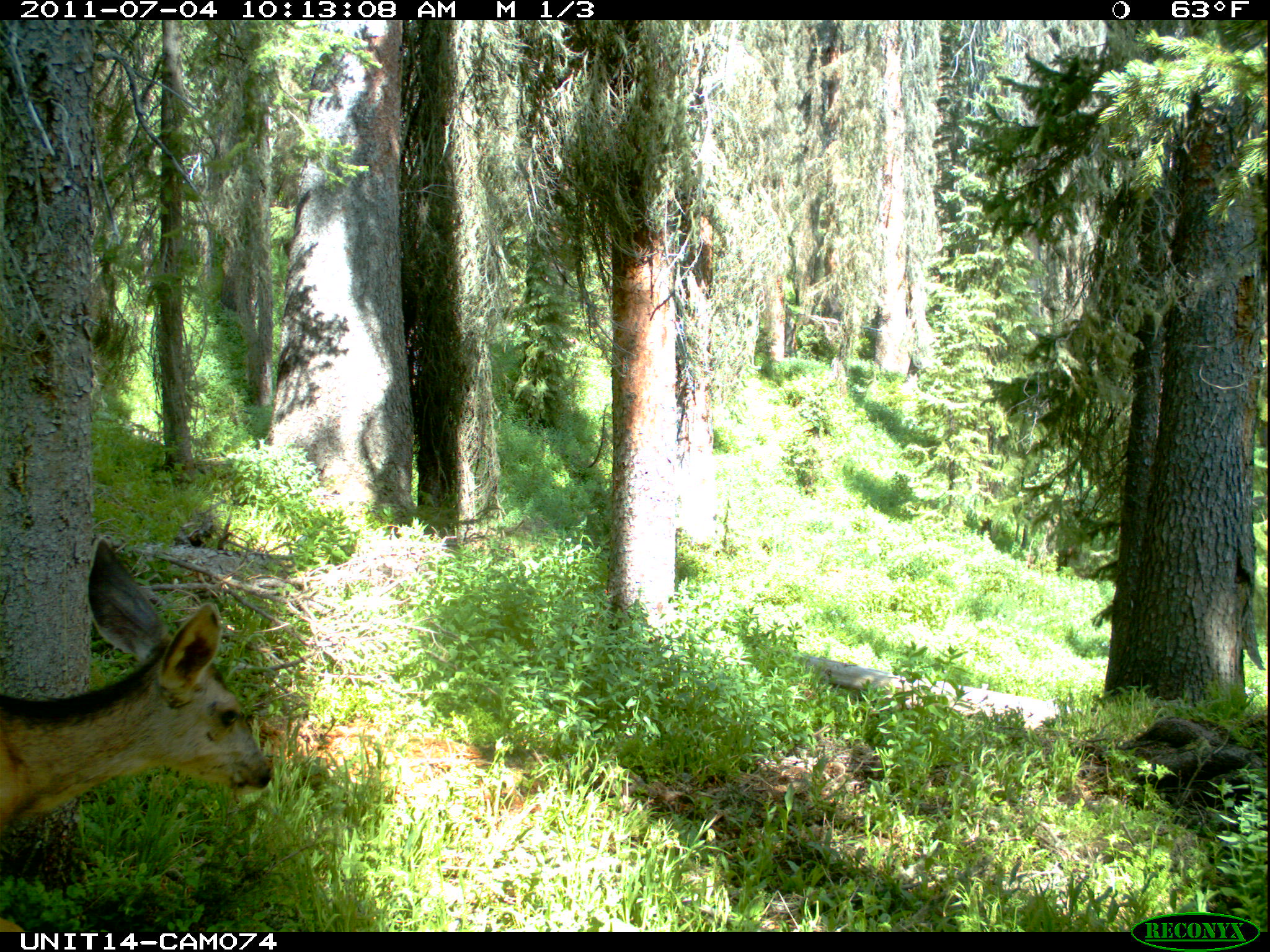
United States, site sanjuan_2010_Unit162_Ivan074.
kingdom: Animalia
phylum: Chordata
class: Mammalia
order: Artiodactyla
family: Cervidae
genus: Odocoileus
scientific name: Odocoileus hemionus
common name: mule deer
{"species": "Odocoileus hemionus (mule deer)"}